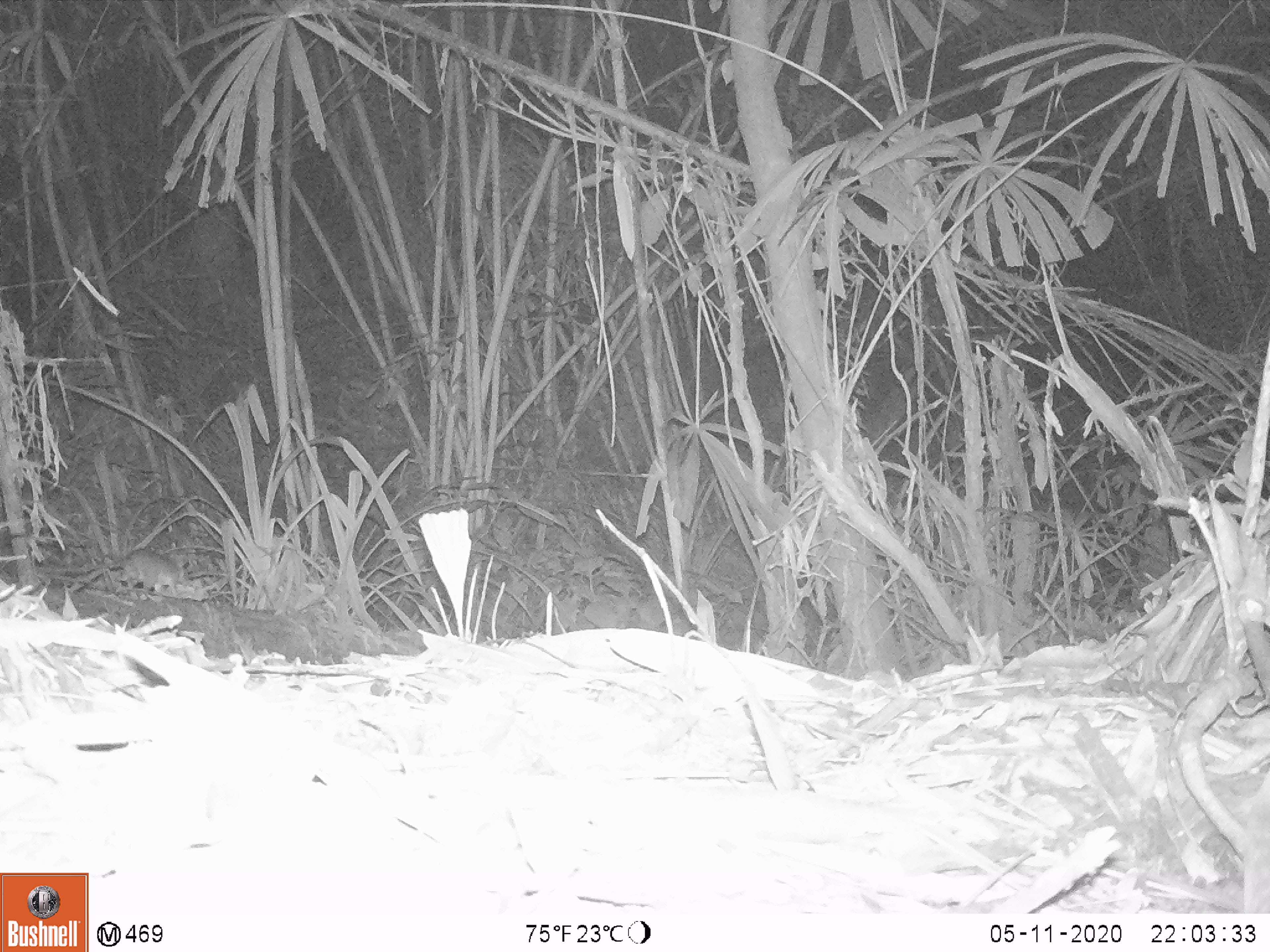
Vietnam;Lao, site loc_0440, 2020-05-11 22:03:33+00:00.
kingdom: Animalia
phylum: Chordata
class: Mammalia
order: Rodentia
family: Muridae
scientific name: Muridae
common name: old-world mice and rats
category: unidentified murid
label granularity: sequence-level